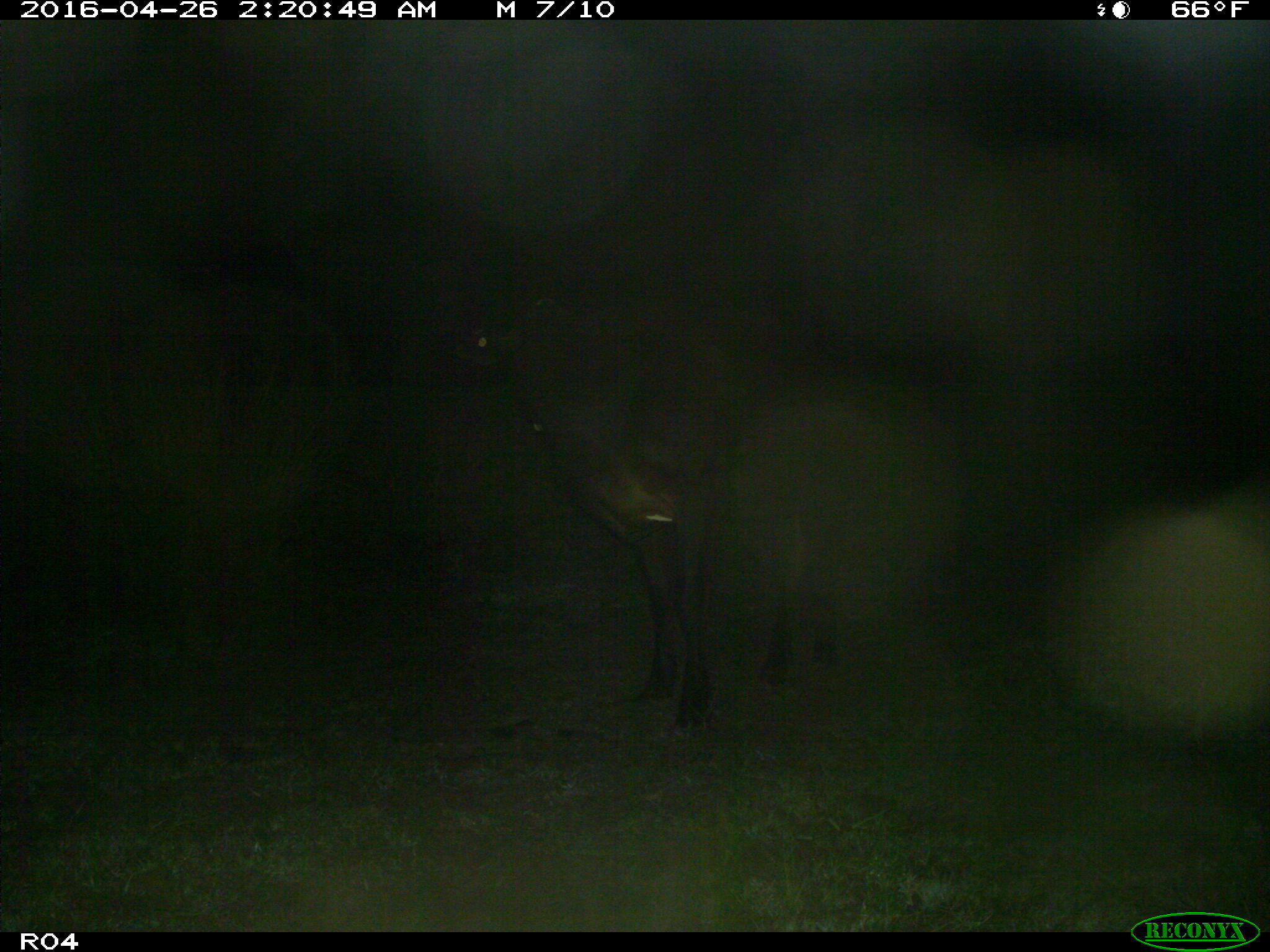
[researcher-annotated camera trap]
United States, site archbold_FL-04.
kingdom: Animalia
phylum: Chordata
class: Mammalia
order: Artiodactyla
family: Bovidae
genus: Bos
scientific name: Bos taurus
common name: domestic cow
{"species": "Bos taurus (domestic cow)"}